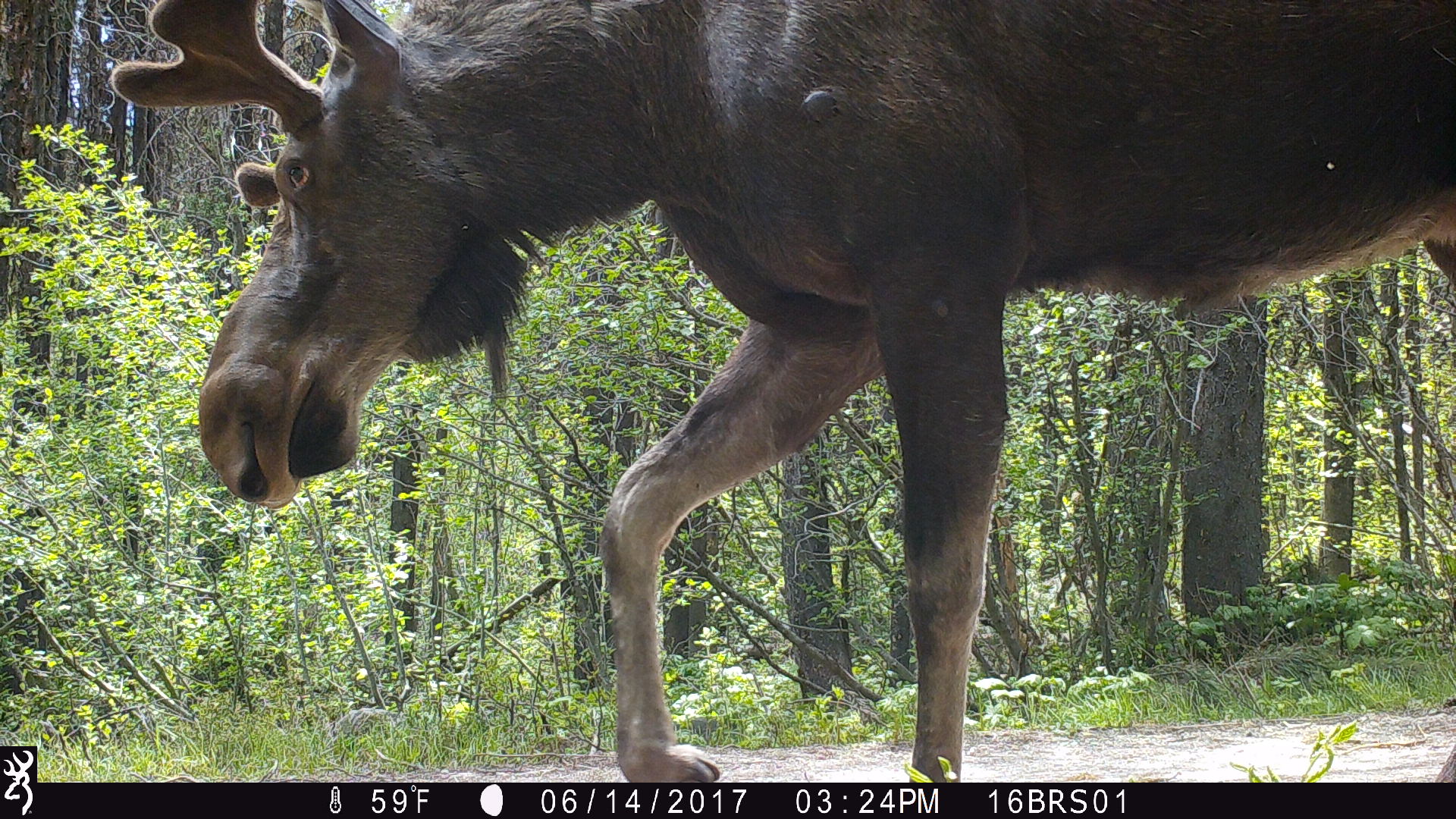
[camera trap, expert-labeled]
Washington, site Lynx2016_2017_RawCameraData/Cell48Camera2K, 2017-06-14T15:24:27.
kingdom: Animalia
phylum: Chordata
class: Mammalia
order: Artiodactyla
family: Cervidae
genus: Alces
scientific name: Alces alces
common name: moose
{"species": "Alces alces (moose)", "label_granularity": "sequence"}